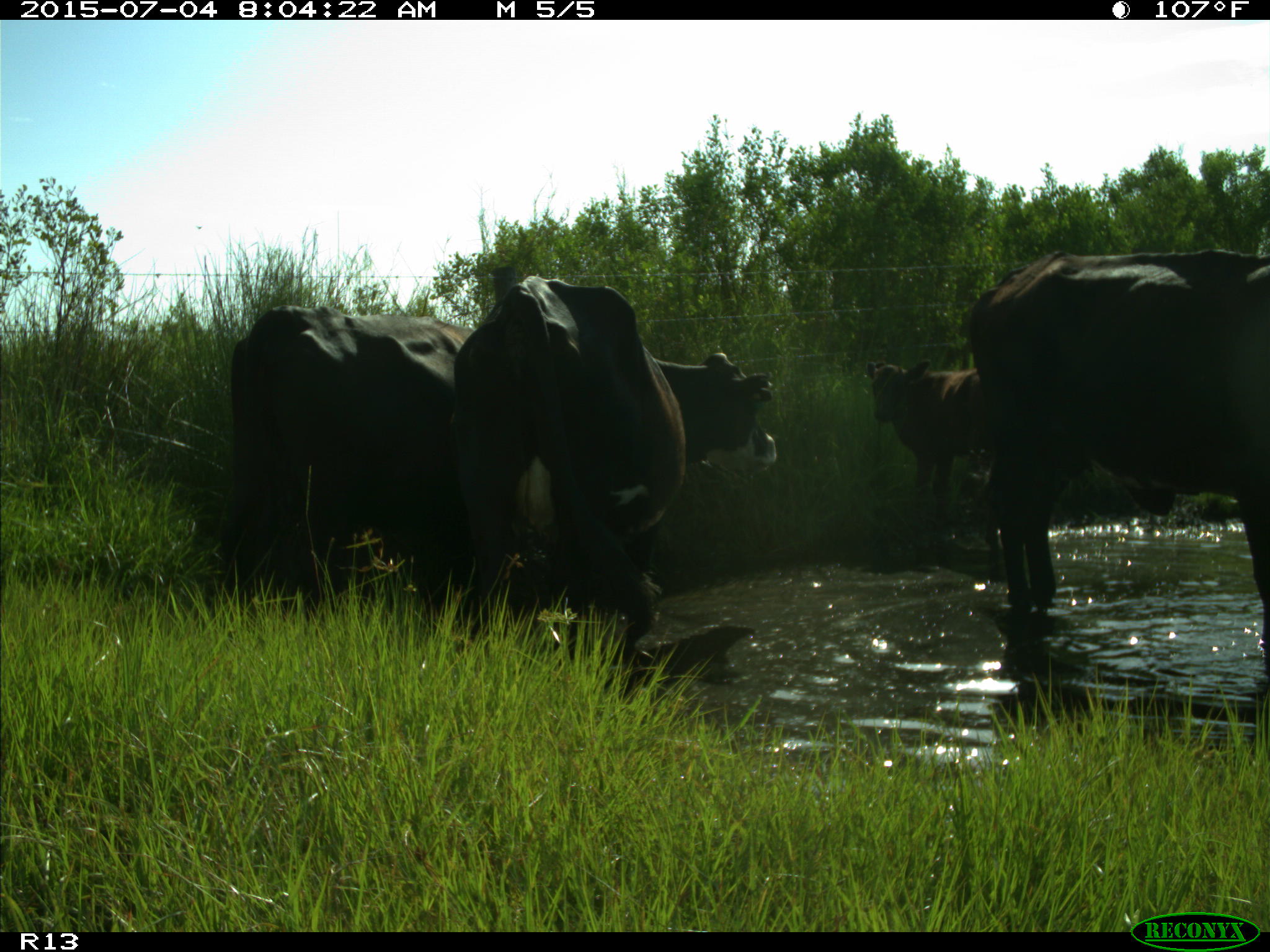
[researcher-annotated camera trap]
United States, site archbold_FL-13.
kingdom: Animalia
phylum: Chordata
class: Mammalia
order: Artiodactyla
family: Bovidae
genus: Bos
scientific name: Bos taurus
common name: domestic cow